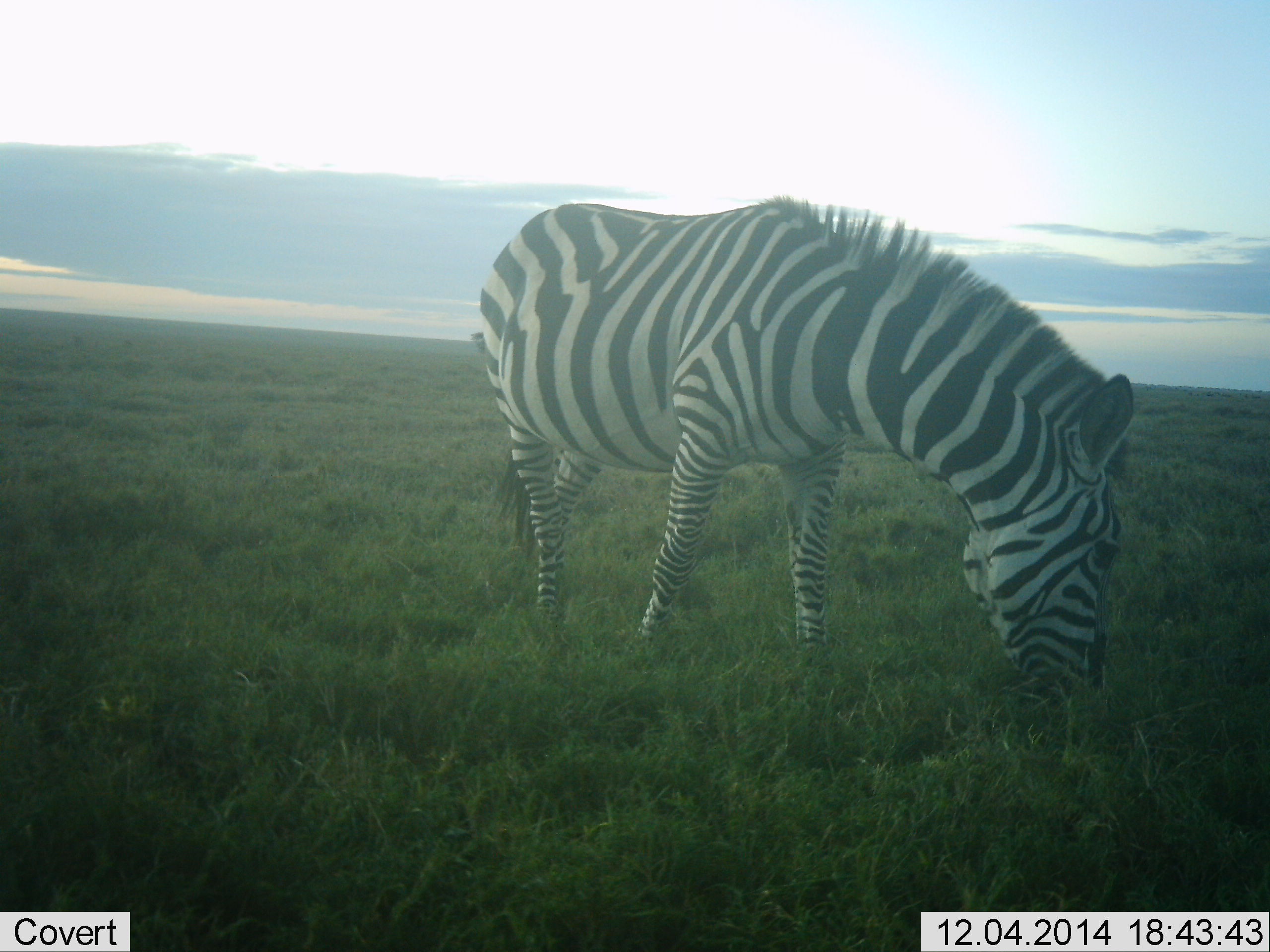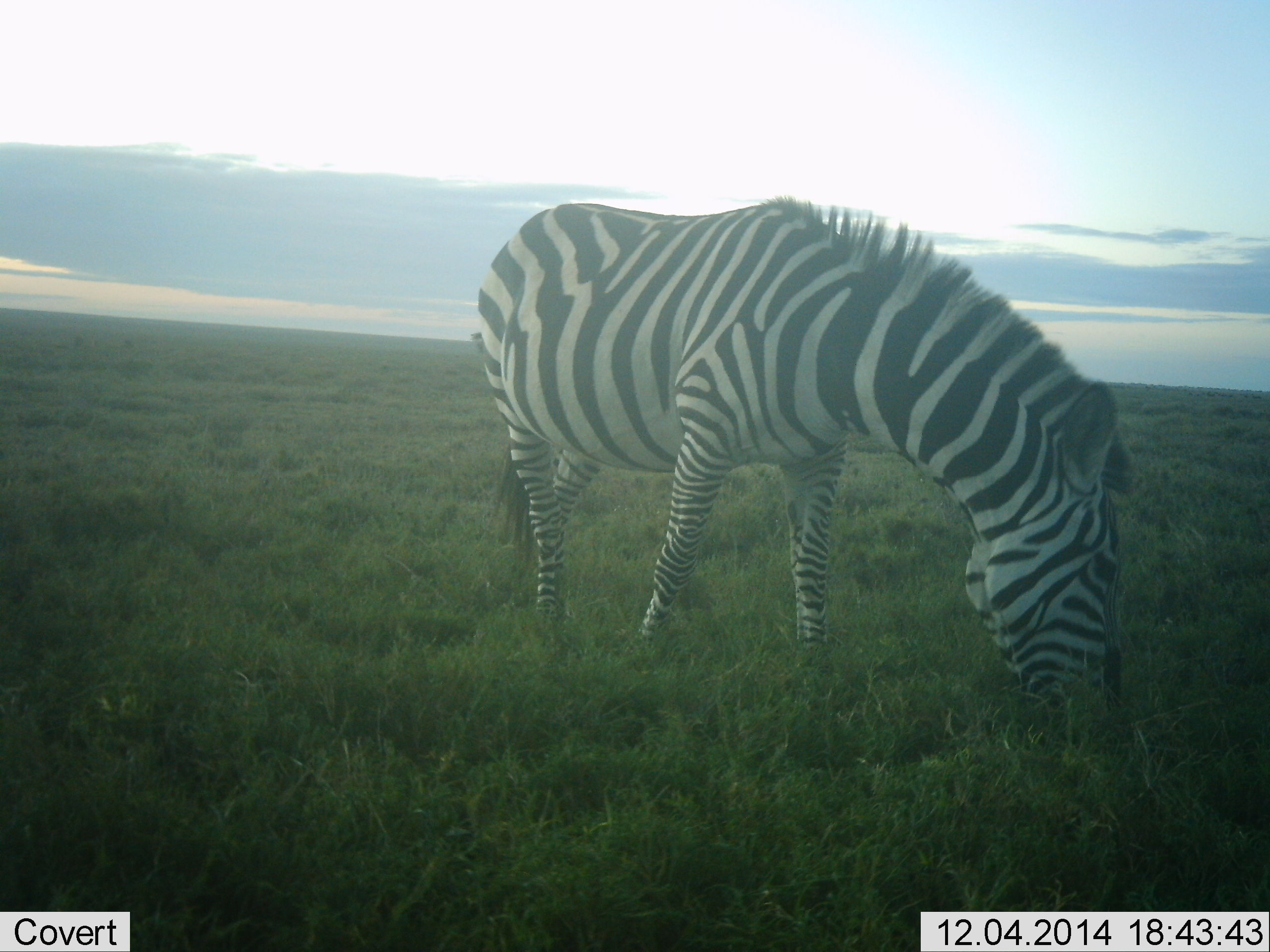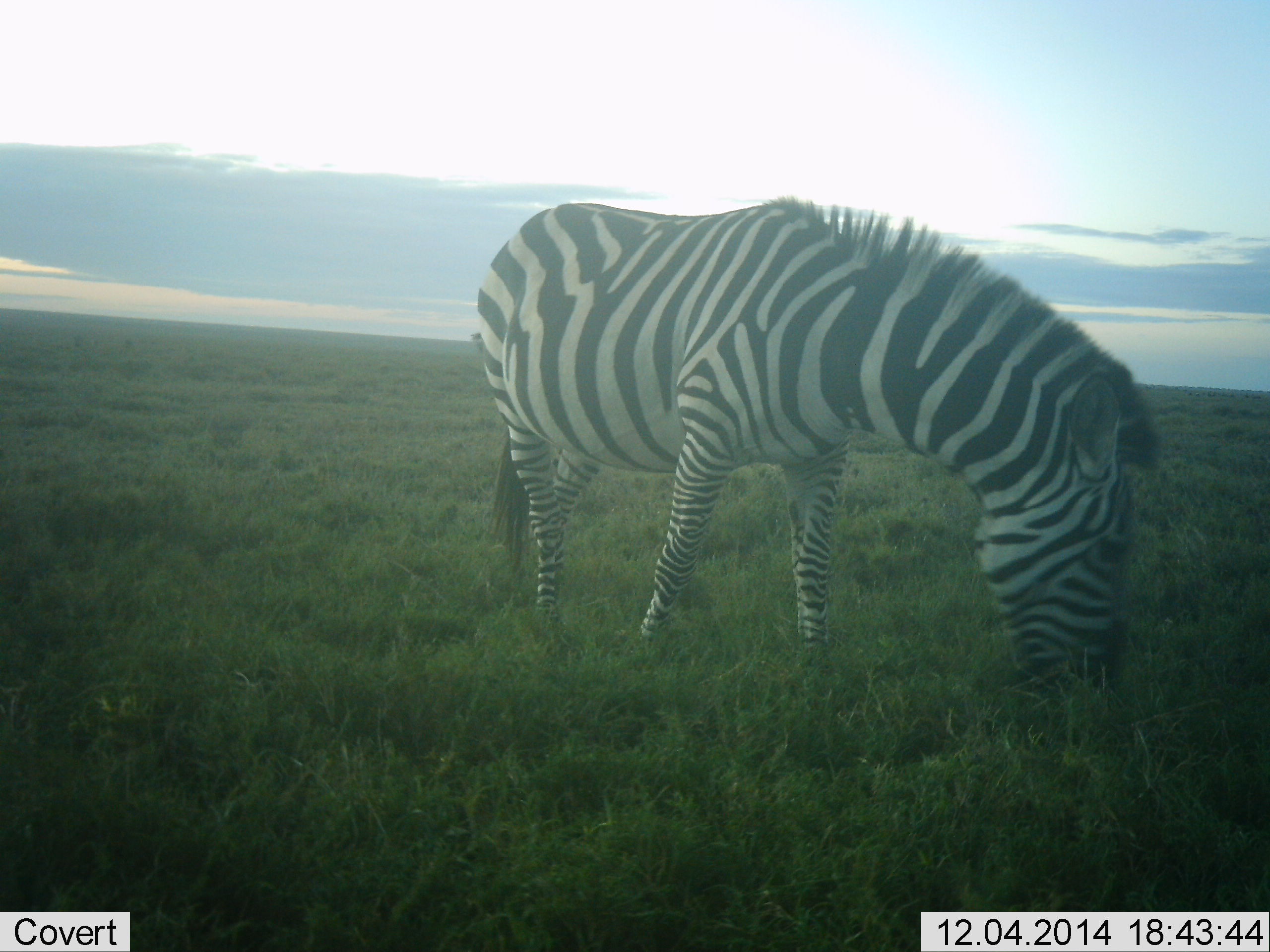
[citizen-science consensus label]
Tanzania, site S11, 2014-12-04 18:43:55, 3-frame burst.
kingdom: Animalia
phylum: Chordata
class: Mammalia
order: Perissodactyla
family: Equidae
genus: Equus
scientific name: Equus quagga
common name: plains zebra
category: zebra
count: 1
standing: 30%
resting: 0%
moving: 0%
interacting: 0%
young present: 0%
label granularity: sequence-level